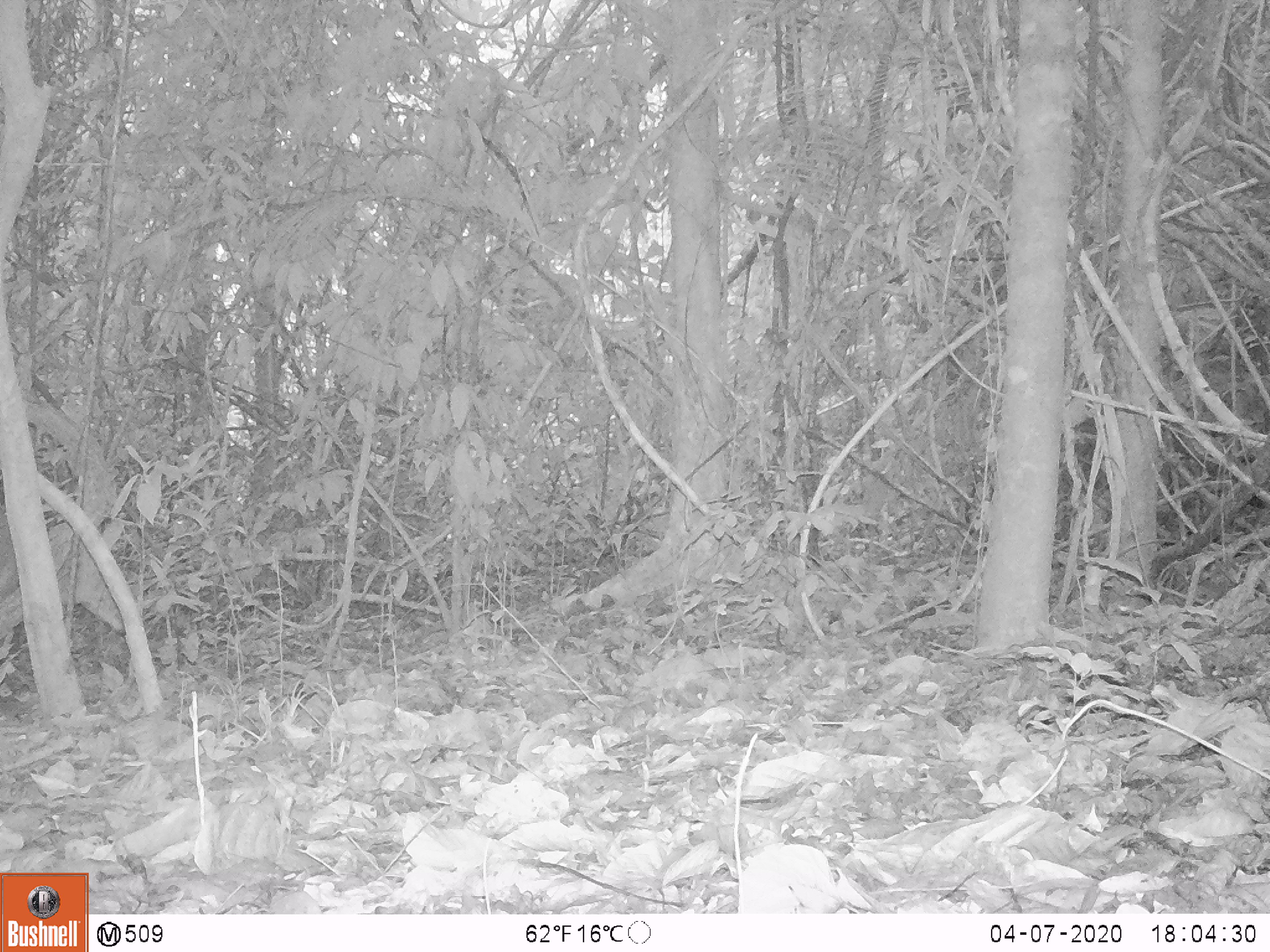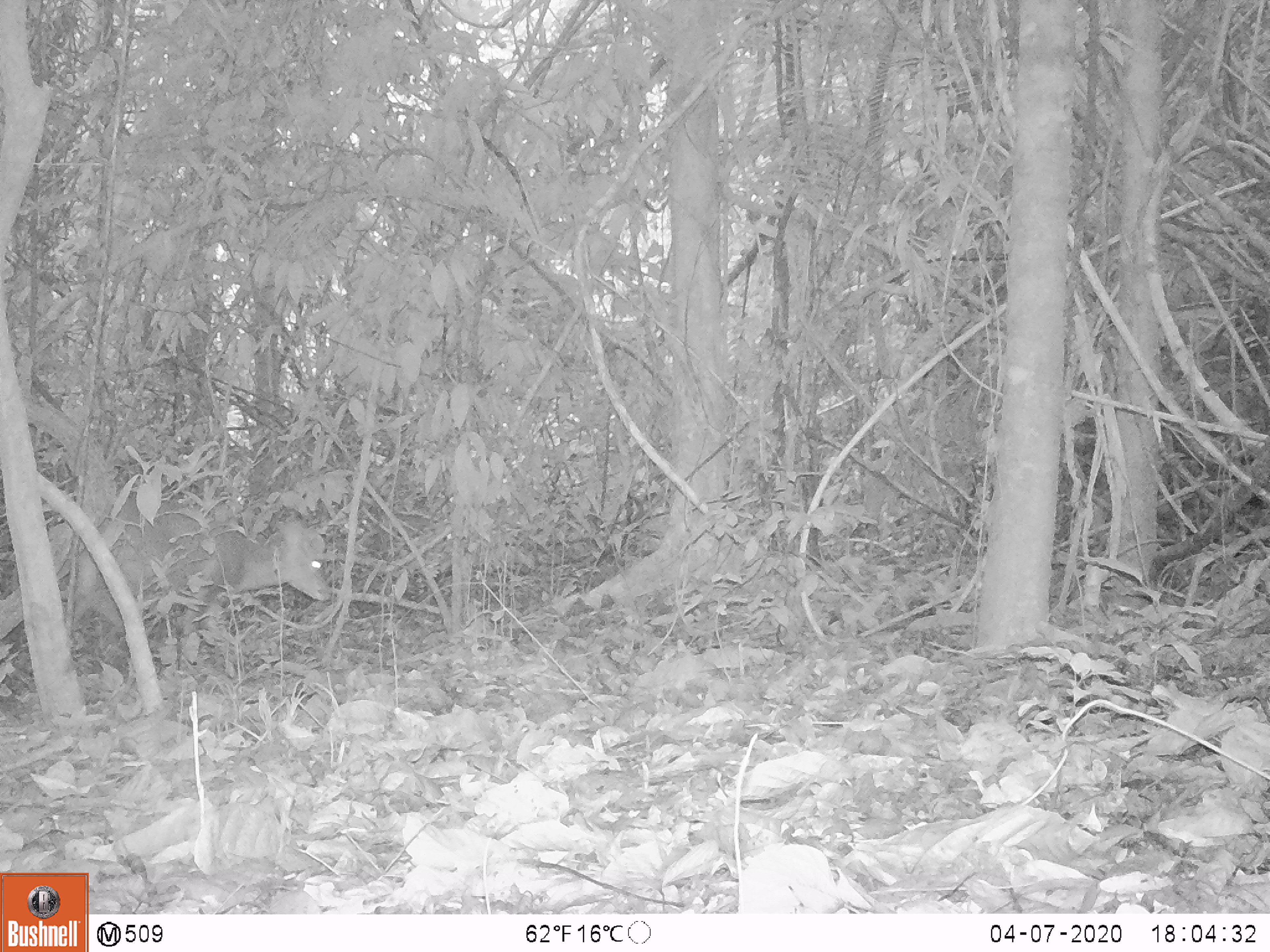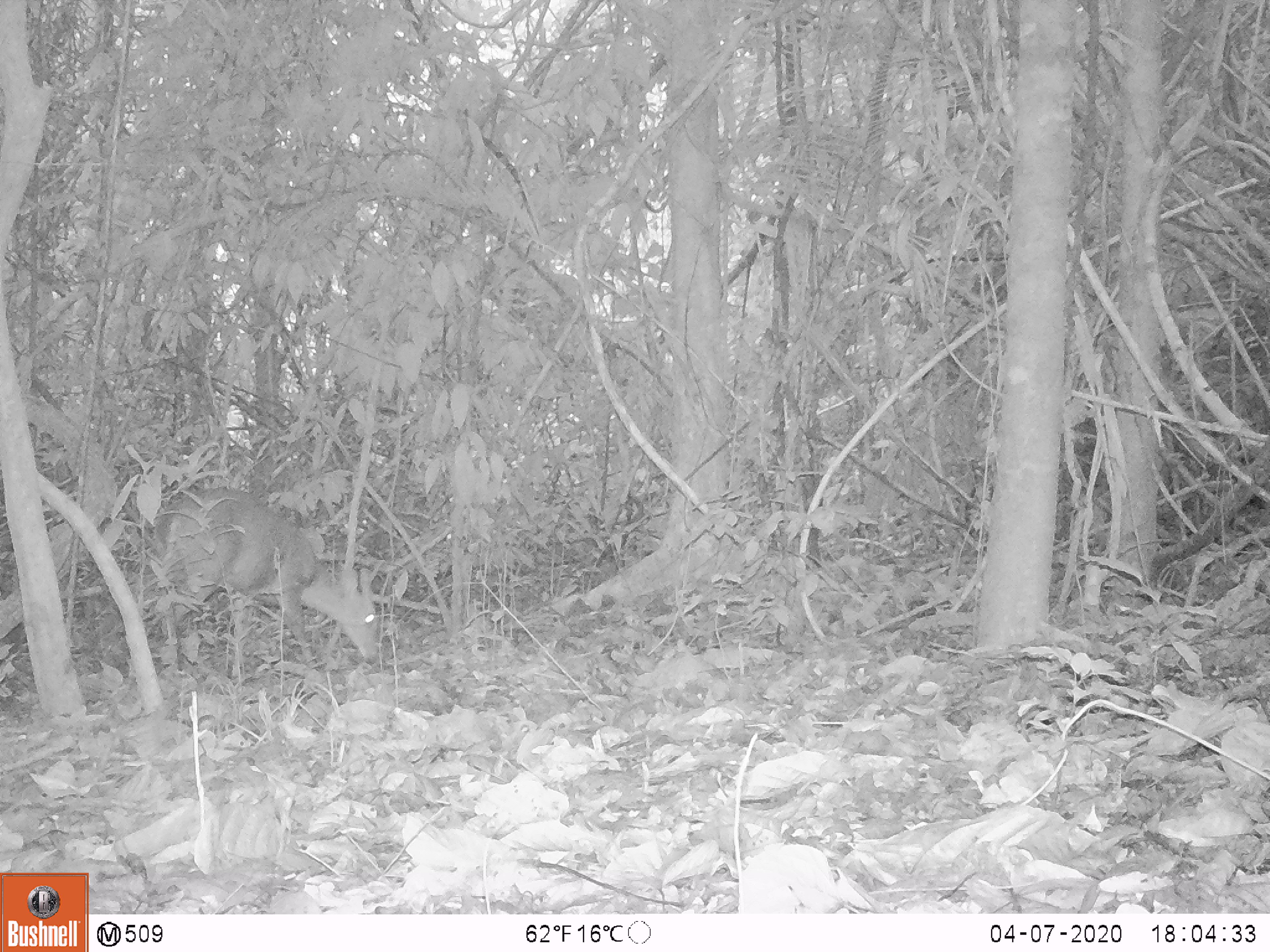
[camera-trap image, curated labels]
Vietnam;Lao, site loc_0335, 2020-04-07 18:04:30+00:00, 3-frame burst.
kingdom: Animalia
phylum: Chordata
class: Mammalia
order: Artiodactyla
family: Cervidae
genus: Muntiacus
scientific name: Muntiacus vuquangensis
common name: large-antlered muntjac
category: large antlered muntjac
Large antlered muntjac (large-antlered muntjac) (Muntiacus vuquangensis). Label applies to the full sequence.